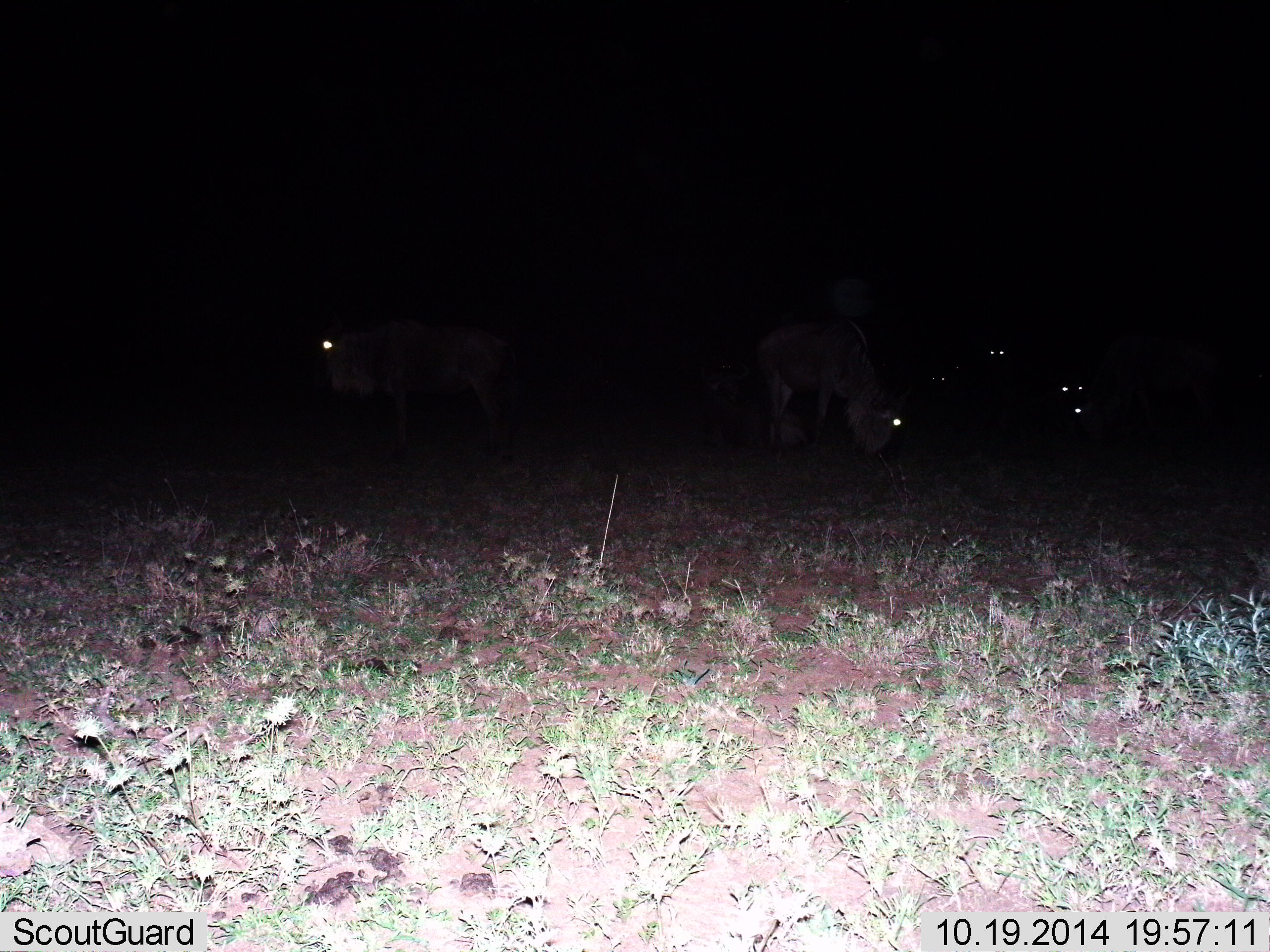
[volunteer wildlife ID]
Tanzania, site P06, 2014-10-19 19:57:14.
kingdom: Animalia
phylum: Chordata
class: Mammalia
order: Artiodactyla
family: Bovidae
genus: Connochaetes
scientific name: Connochaetes taurinus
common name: blue wildebeest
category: wildebeest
Wildebeest (blue wildebeest) (Connochaetes taurinus), count 6. Behavior (volunteer vote fractions): standing 70%, resting 40%, moving 20%, interacting 0%. Young present (vote fraction): 0%. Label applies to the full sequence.